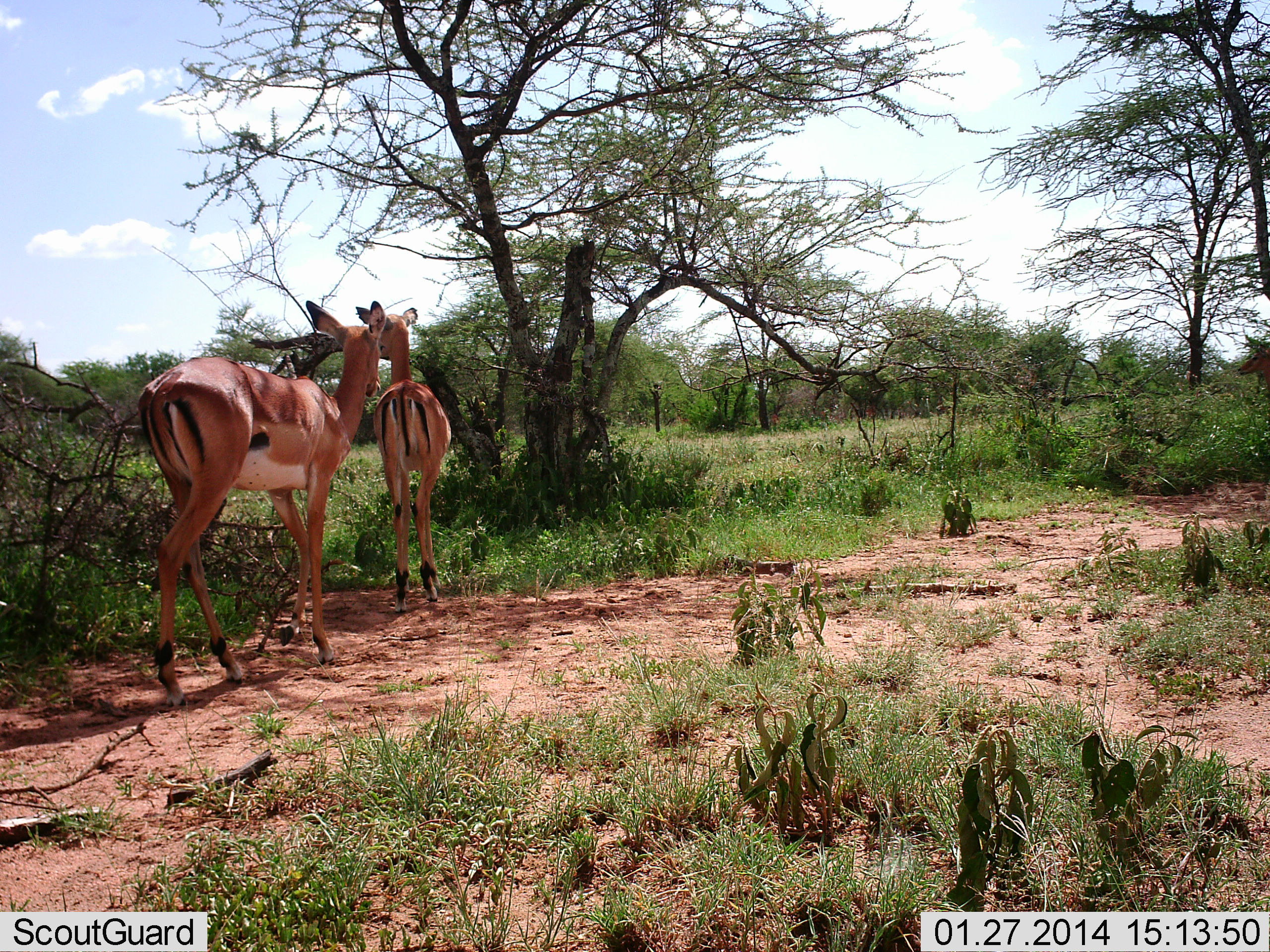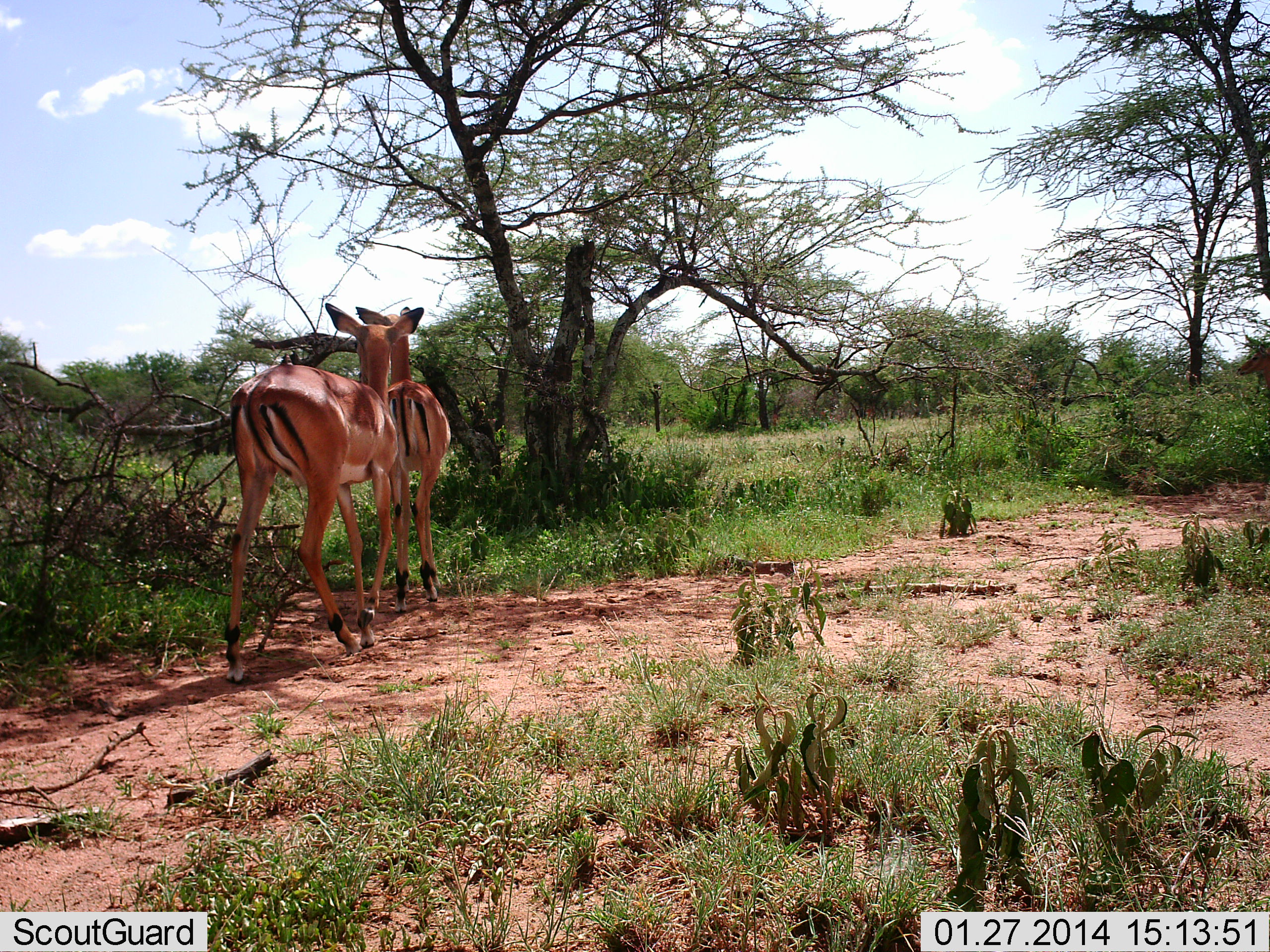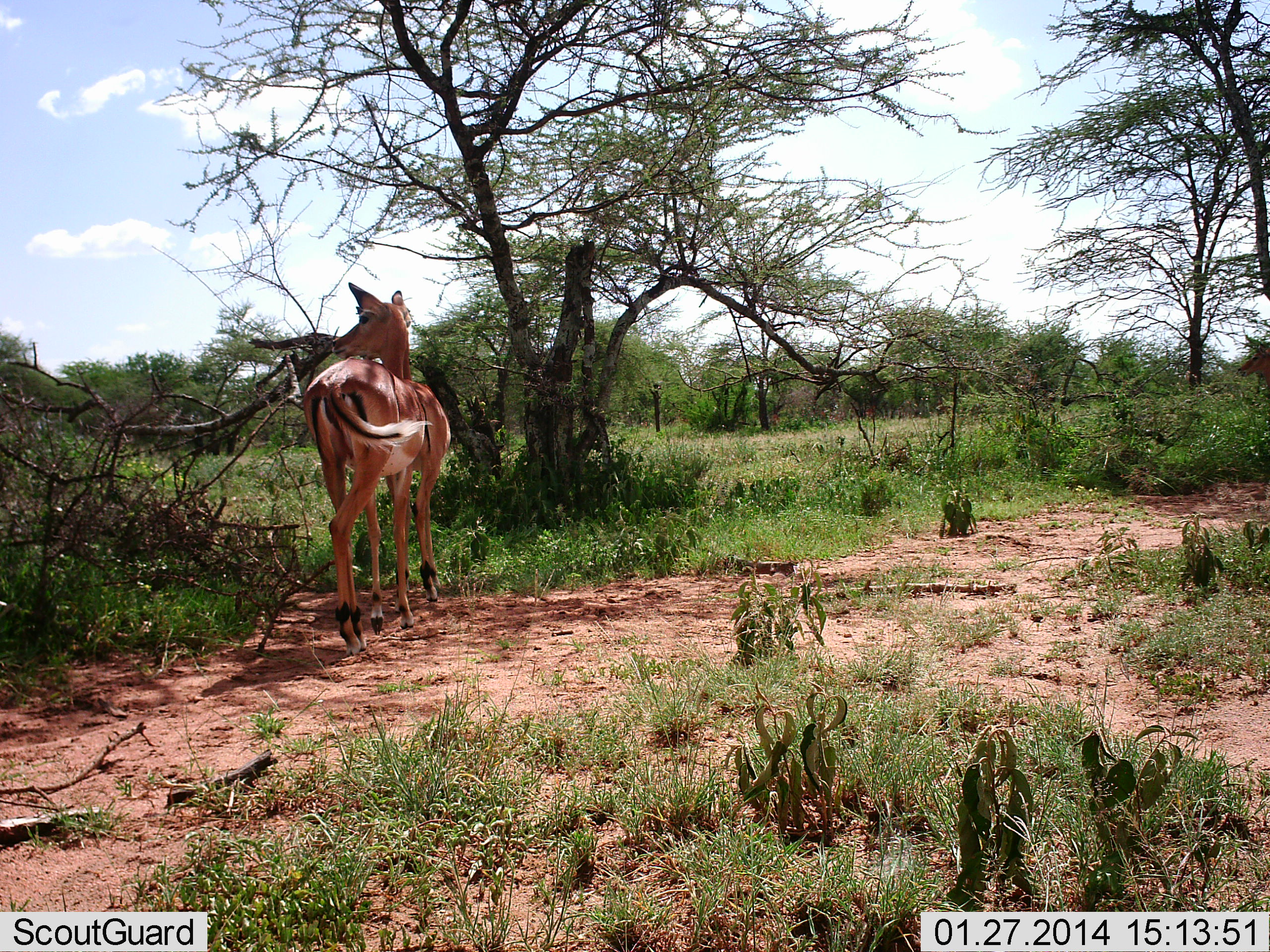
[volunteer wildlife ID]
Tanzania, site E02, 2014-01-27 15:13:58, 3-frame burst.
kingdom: Animalia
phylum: Chordata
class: Mammalia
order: Artiodactyla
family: Bovidae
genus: Aepyceros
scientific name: Aepyceros melampus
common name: impala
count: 2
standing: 100%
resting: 0%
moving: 40%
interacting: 10%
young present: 0%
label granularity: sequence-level